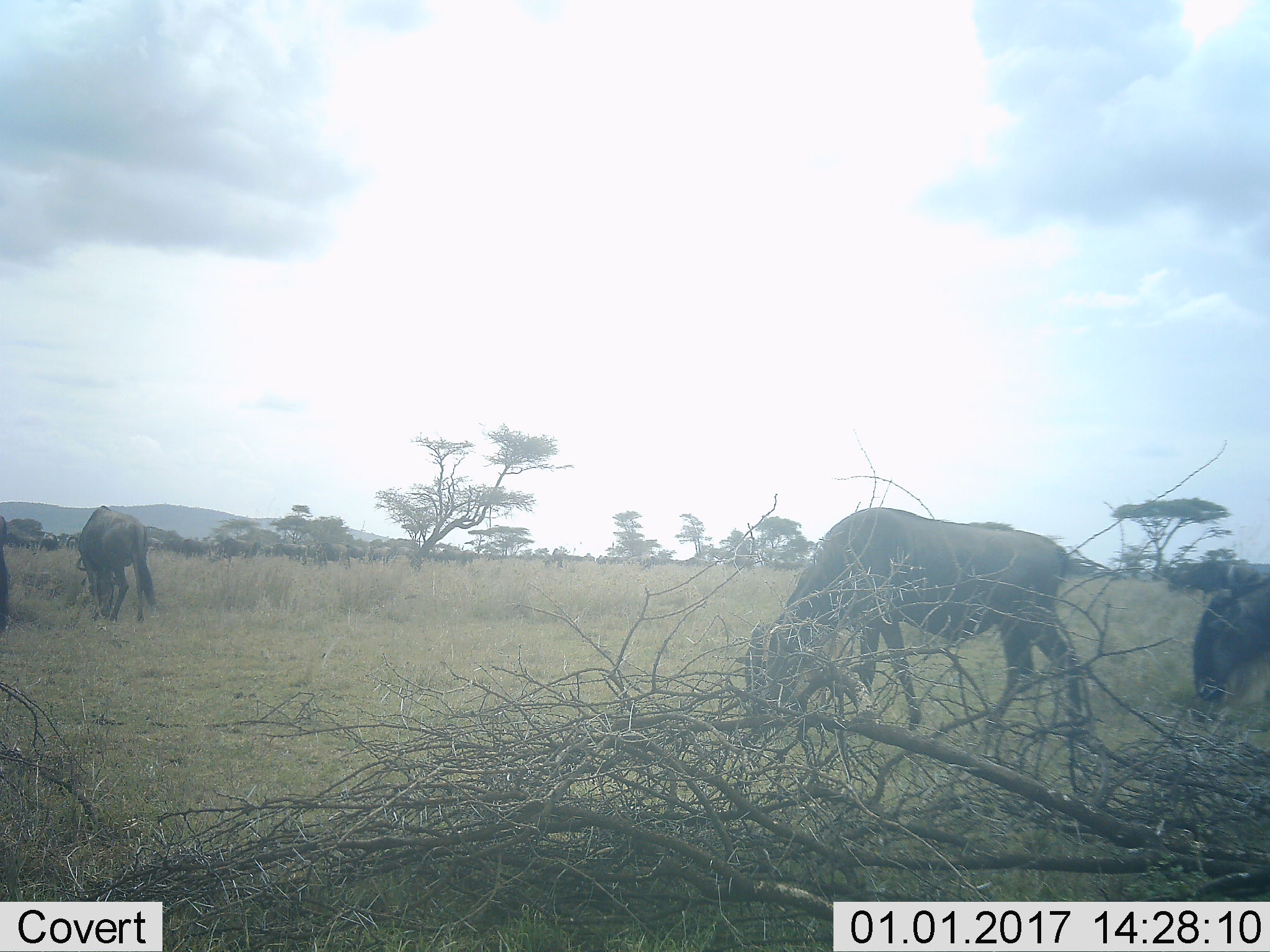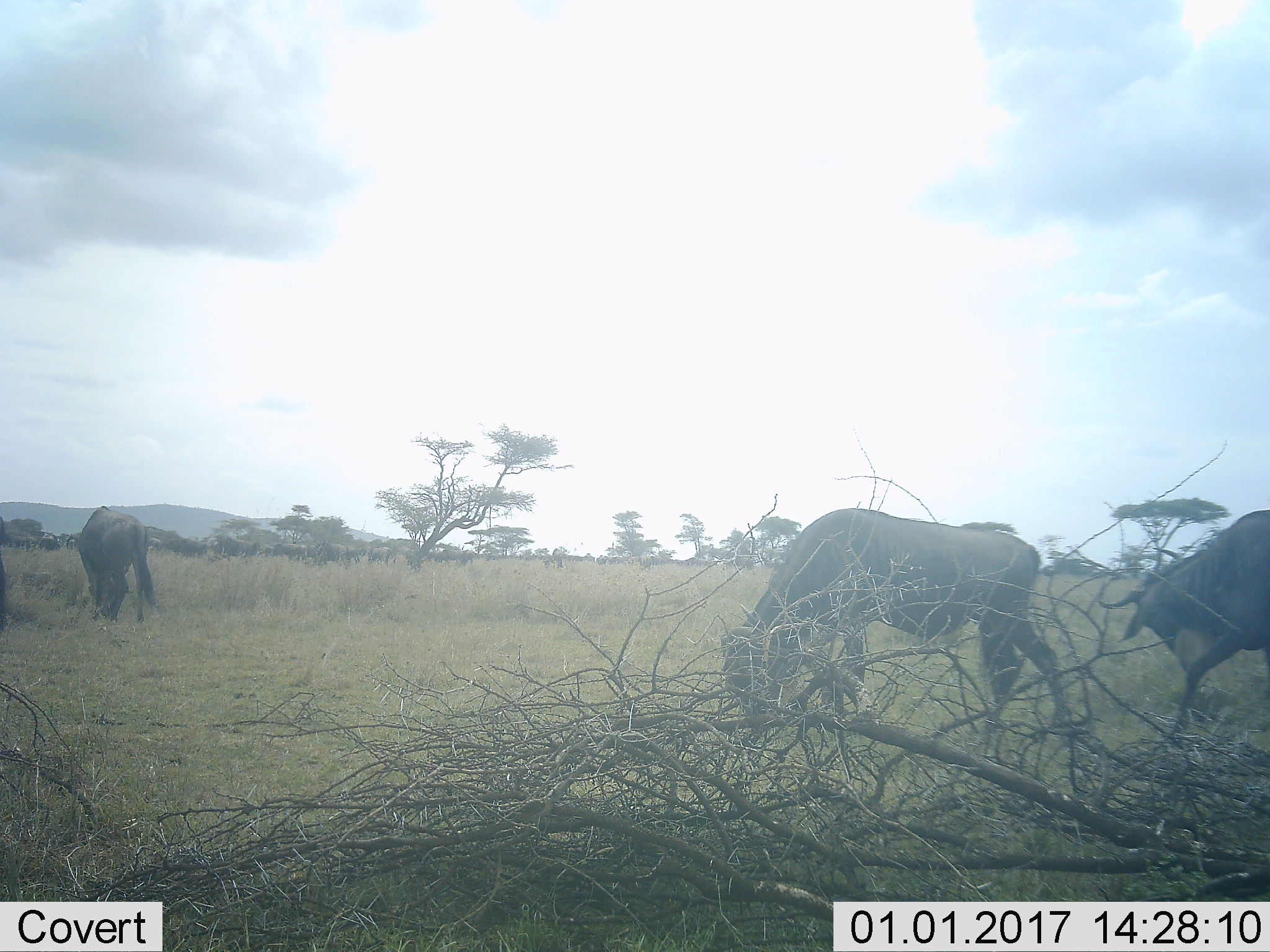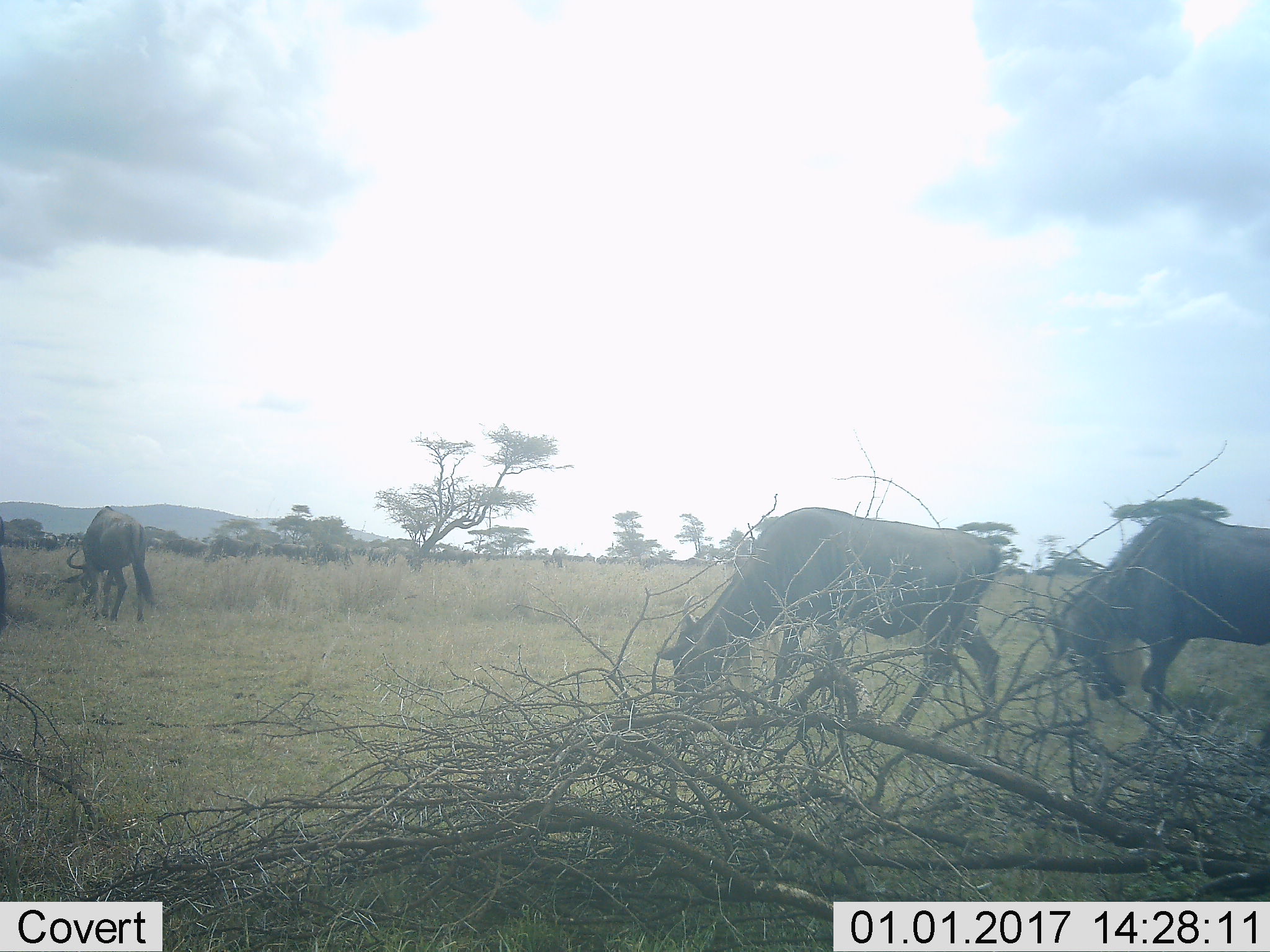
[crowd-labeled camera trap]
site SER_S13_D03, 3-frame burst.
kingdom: Animalia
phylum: Chordata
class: Mammalia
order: Artiodactyla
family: Bovidae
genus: Connochaetes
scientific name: Connochaetes taurinus taurinus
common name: blue wildebeest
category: wildebeestblue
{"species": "wildebeestblue (blue wildebeest) (Connochaetes taurinus taurinus)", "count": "3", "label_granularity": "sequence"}